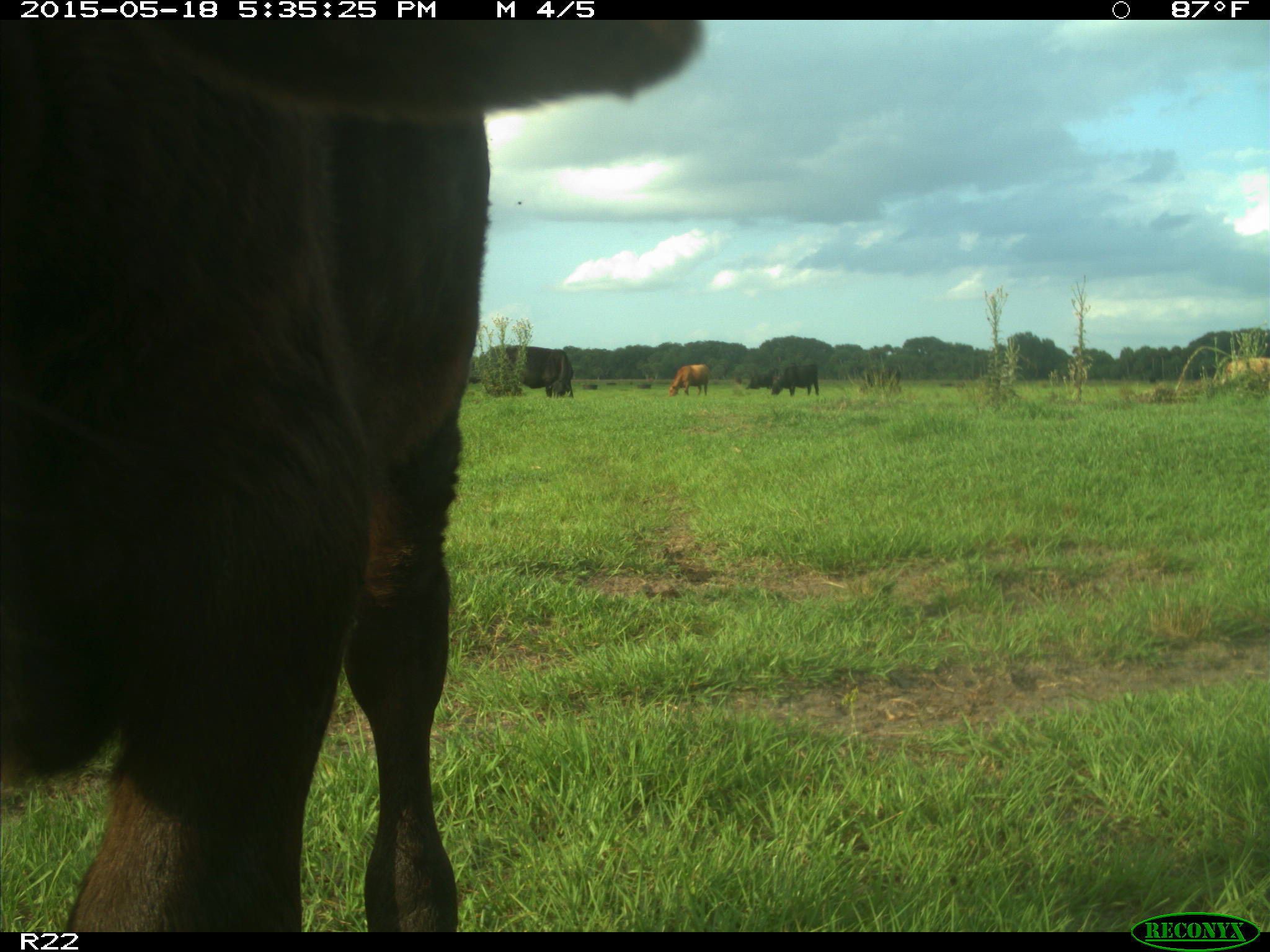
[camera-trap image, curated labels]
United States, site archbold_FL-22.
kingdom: Animalia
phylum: Chordata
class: Mammalia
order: Artiodactyla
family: Bovidae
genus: Bos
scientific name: Bos taurus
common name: domestic cow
Bos taurus (domestic cow).